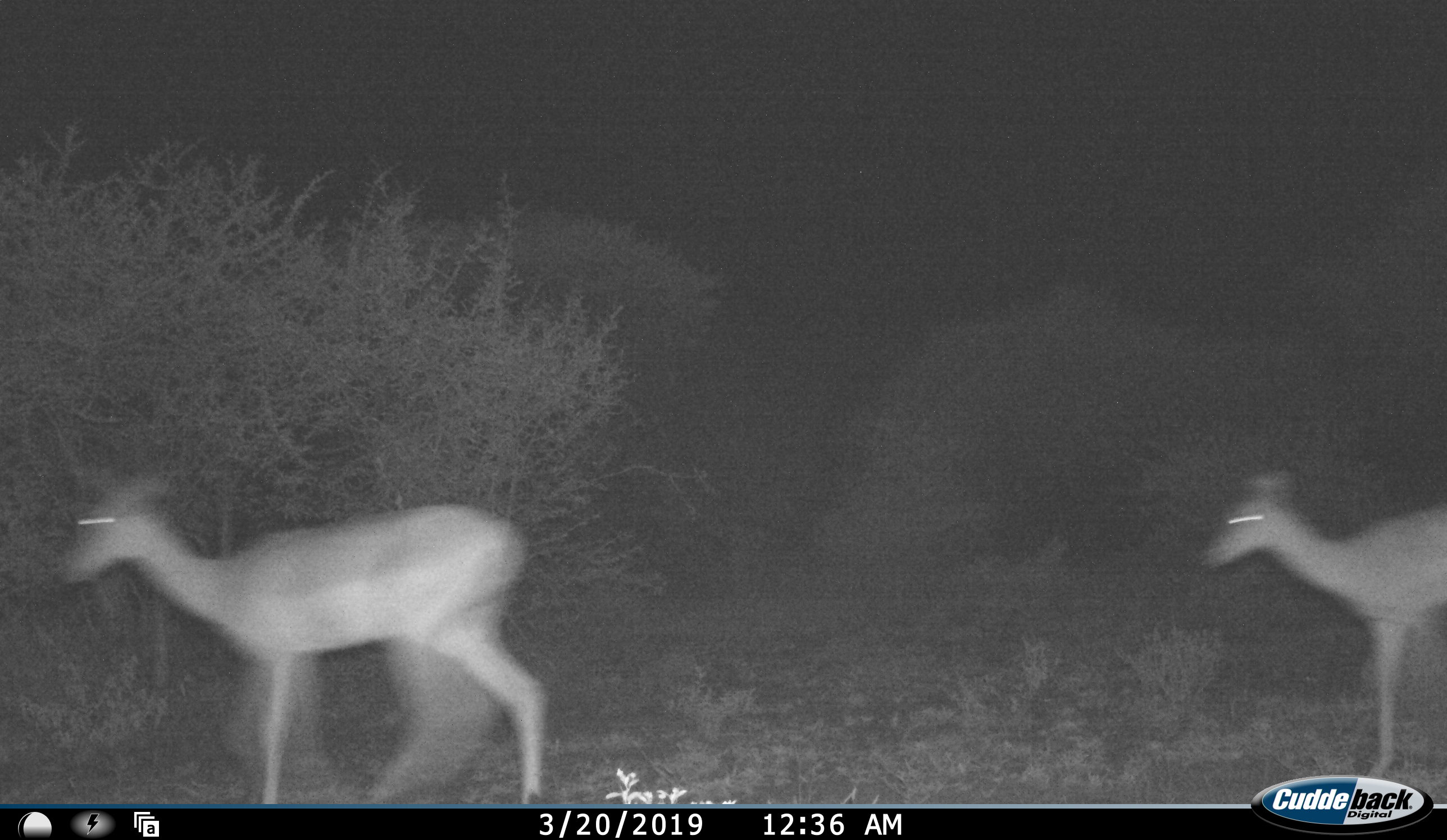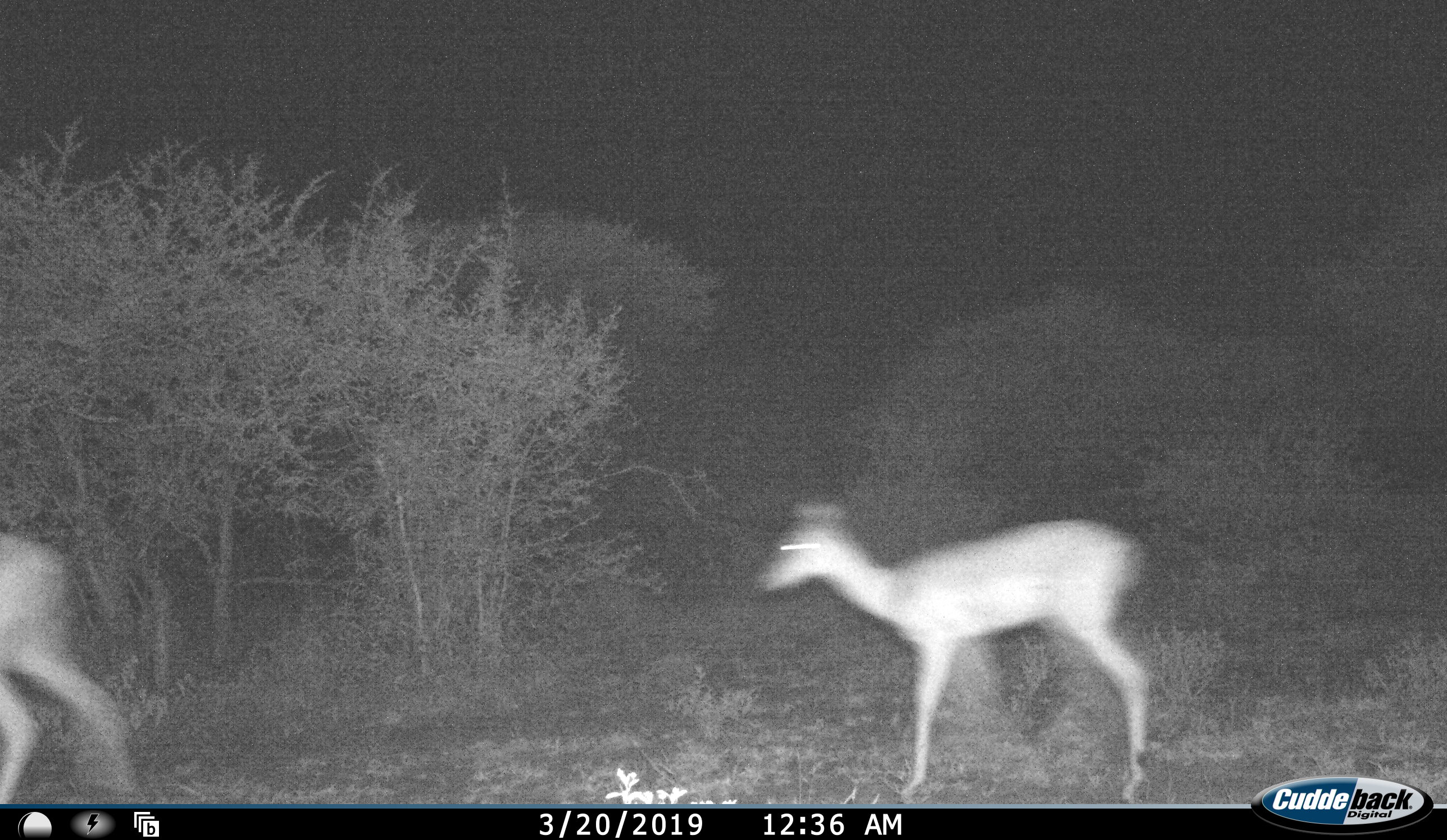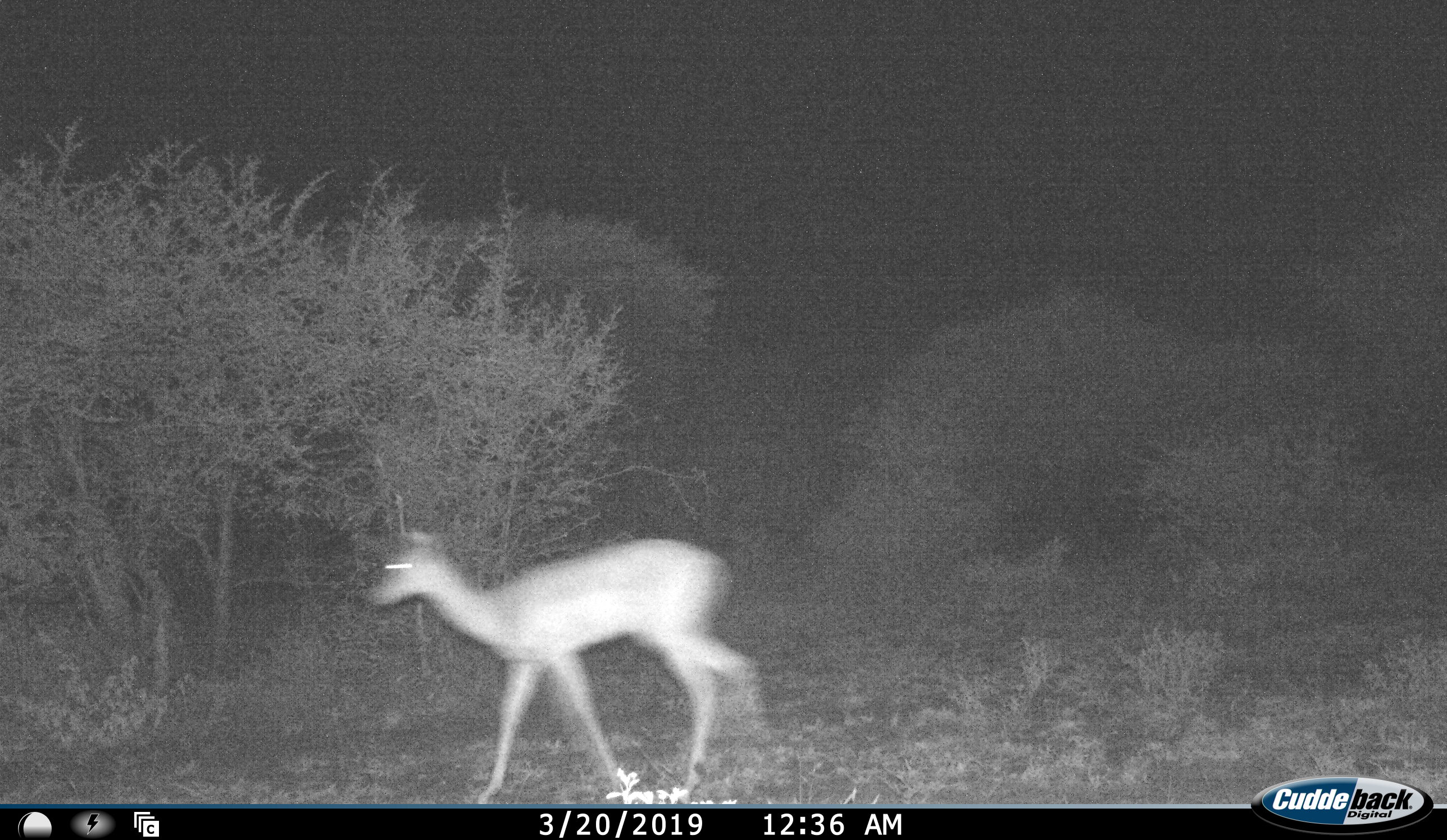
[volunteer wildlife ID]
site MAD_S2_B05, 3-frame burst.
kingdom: Animalia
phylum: Chordata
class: Mammalia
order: Artiodactyla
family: Bovidae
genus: Aepyceros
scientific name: Aepyceros melampus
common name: impala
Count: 2.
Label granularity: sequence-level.